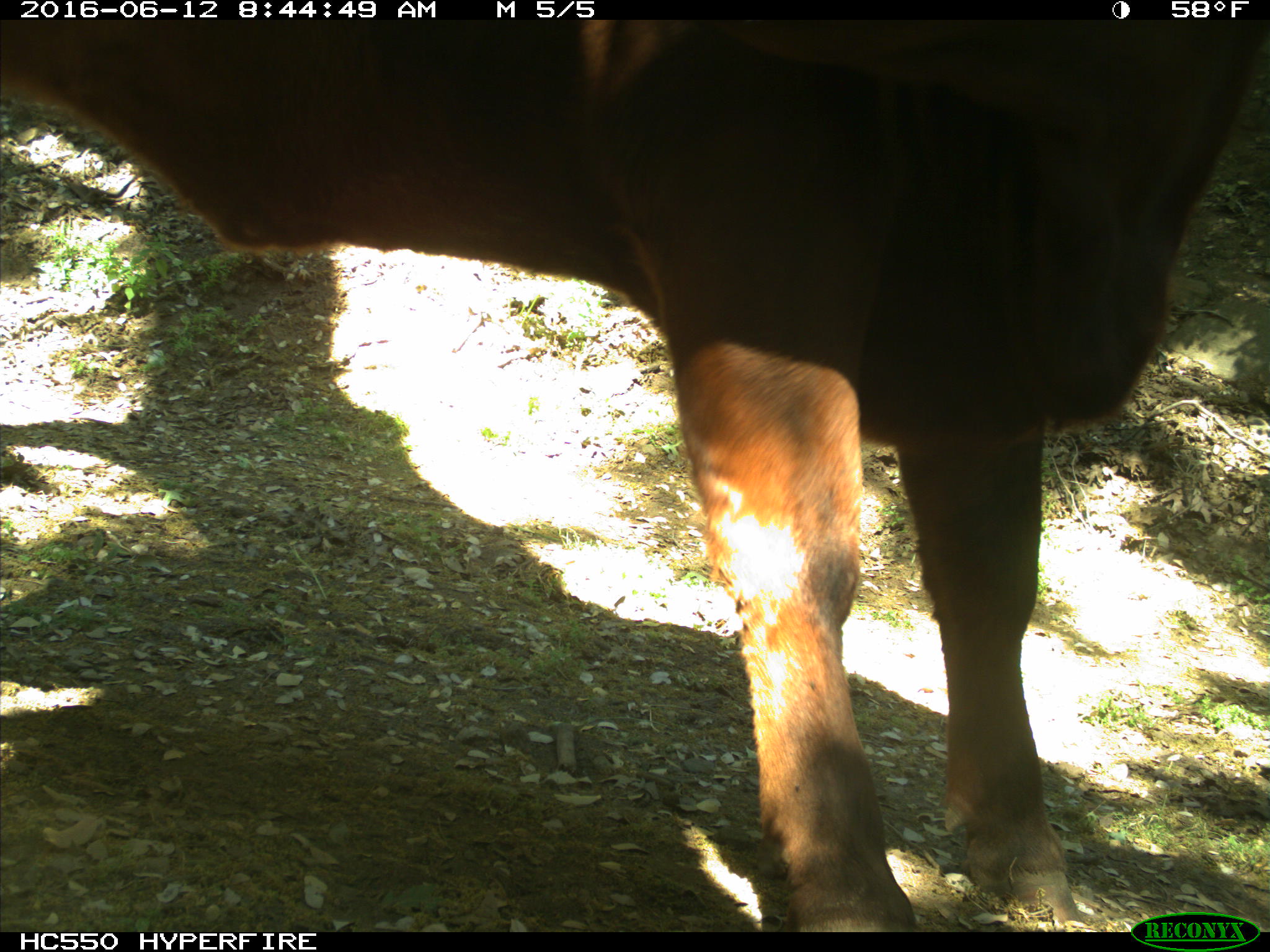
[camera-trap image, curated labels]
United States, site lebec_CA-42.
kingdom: Animalia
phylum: Chordata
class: Mammalia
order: Artiodactyla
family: Bovidae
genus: Bos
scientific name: Bos taurus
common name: domestic cow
Bos taurus (domestic cow).